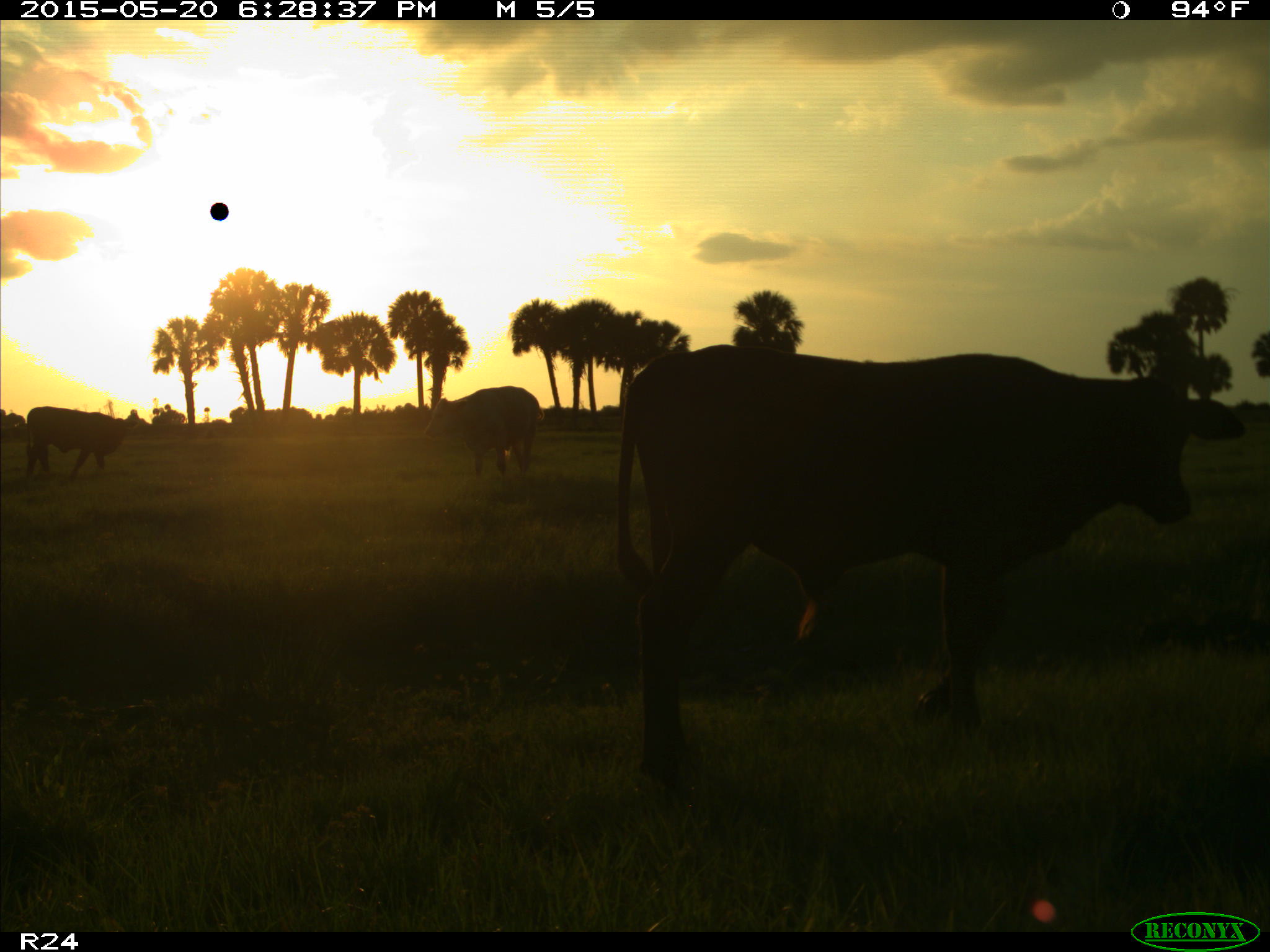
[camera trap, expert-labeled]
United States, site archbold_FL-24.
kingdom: Animalia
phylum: Chordata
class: Mammalia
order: Artiodactyla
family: Bovidae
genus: Bos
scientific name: Bos taurus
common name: domestic cow